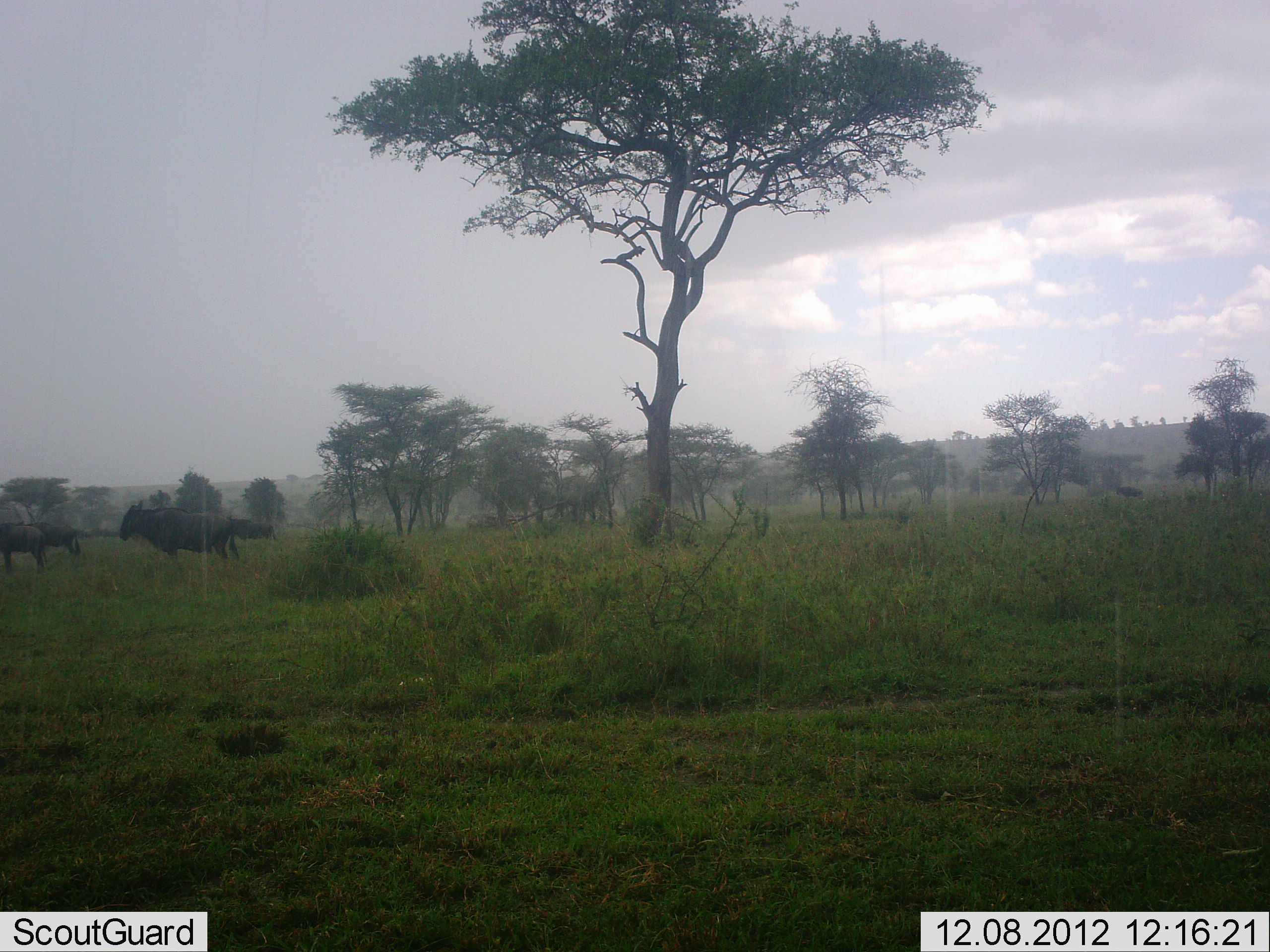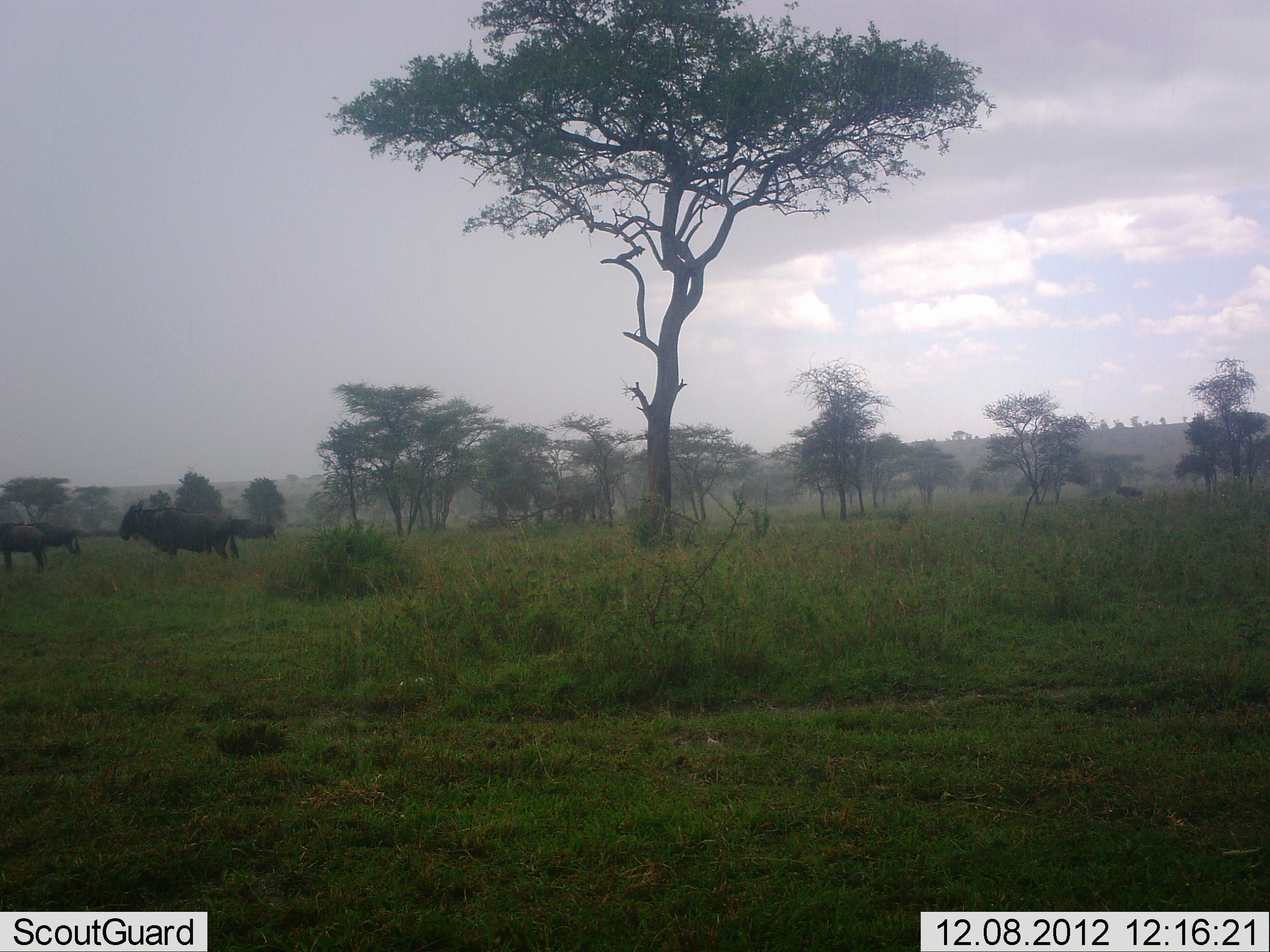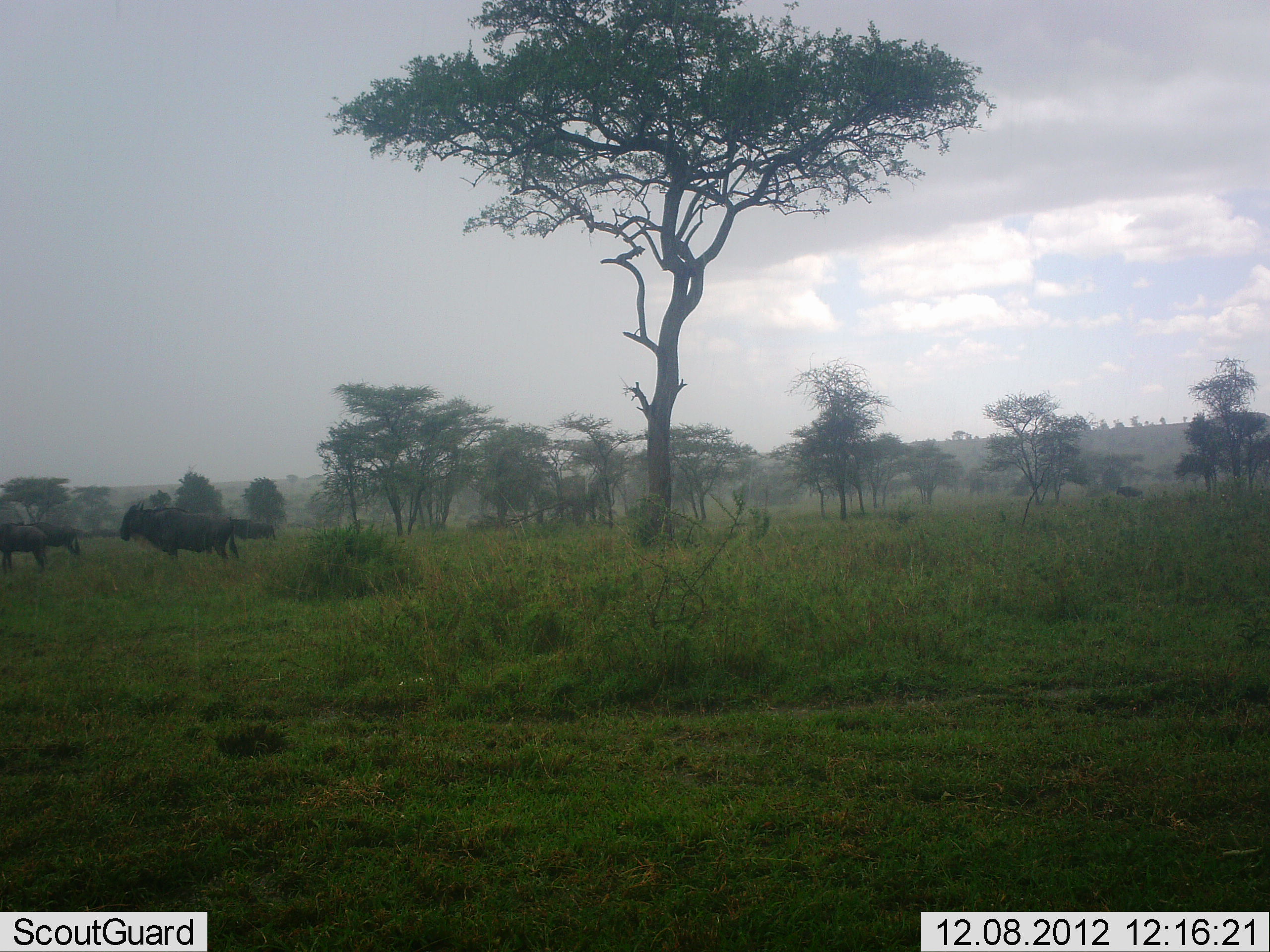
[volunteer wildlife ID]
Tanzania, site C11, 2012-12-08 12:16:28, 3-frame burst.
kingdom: Animalia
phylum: Chordata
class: Mammalia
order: Artiodactyla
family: Bovidae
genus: Connochaetes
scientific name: Connochaetes taurinus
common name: blue wildebeest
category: wildebeest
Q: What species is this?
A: Wildebeest (blue wildebeest) (Connochaetes taurinus).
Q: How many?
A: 3.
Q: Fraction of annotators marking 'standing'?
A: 94%.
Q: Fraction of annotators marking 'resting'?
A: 0%.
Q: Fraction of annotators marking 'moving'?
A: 0%.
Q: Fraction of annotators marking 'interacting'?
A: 0%.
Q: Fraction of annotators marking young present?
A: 0%.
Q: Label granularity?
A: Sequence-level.